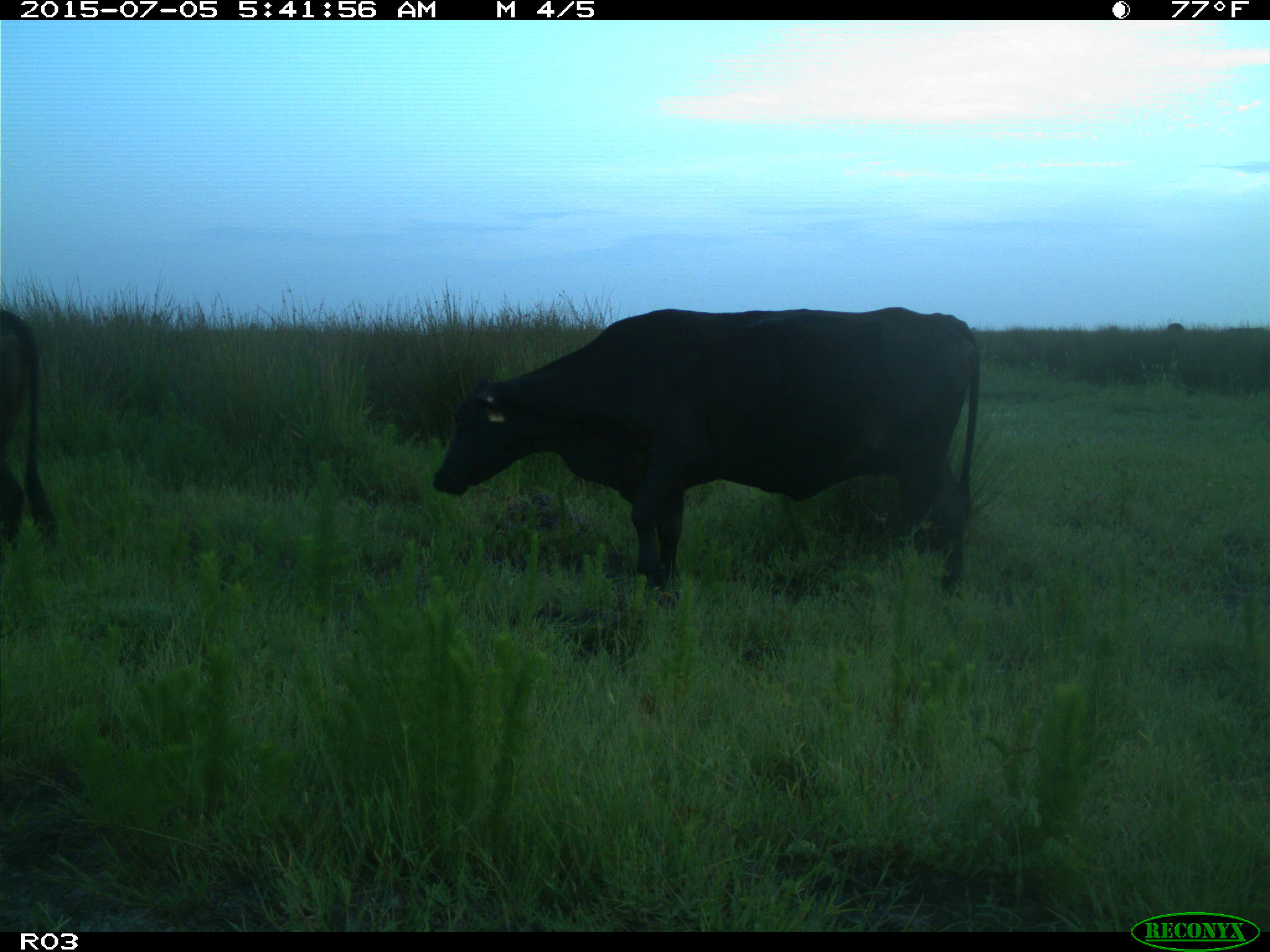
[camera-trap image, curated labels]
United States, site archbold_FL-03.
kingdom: Animalia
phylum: Chordata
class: Mammalia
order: Artiodactyla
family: Bovidae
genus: Bos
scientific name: Bos taurus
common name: domestic cow